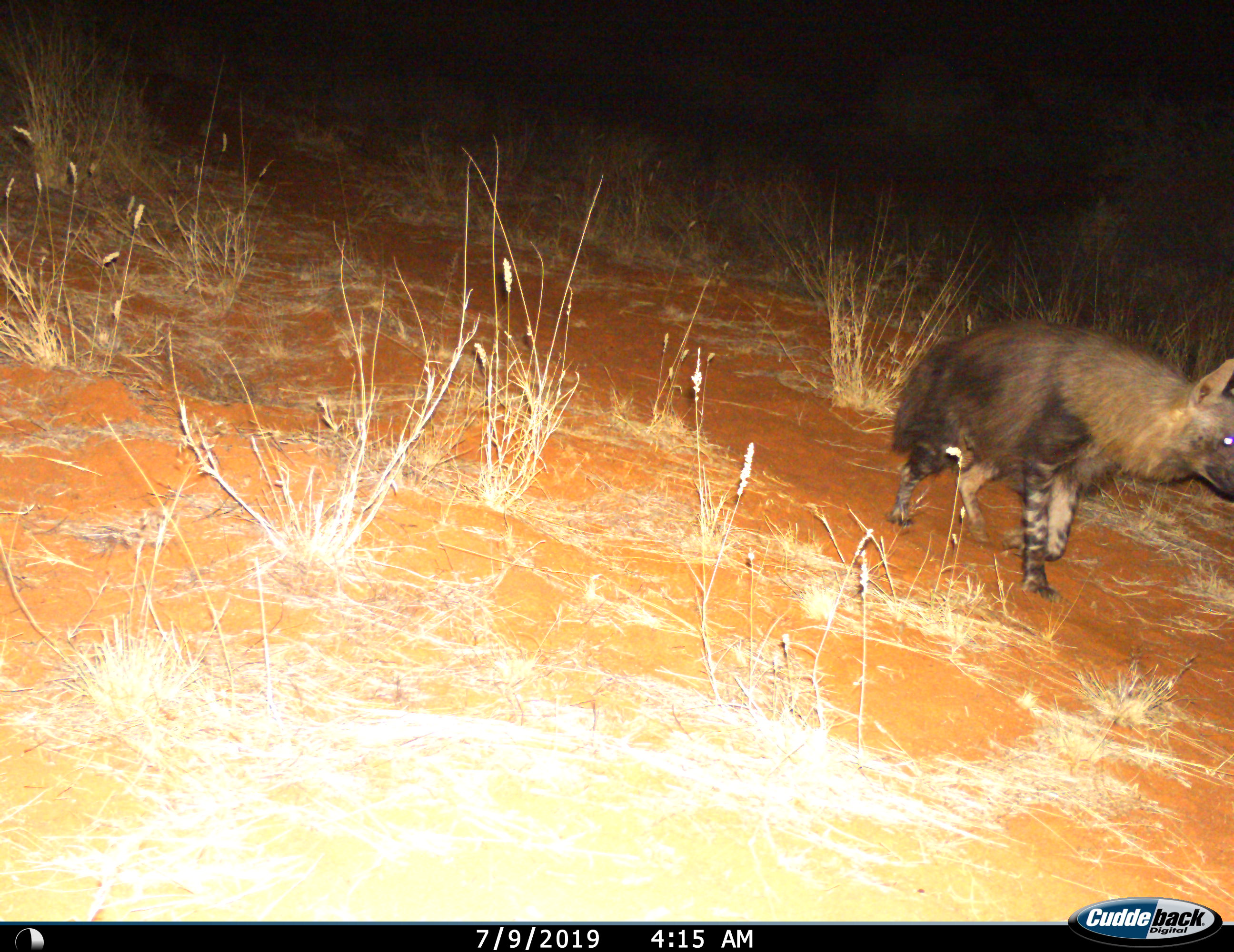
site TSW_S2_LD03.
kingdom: Animalia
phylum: Chordata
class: Mammalia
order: Carnivora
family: Hyaenidae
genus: Parahyaena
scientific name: Parahyaena brunnea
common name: brown hyena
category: hyenabrown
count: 1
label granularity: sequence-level